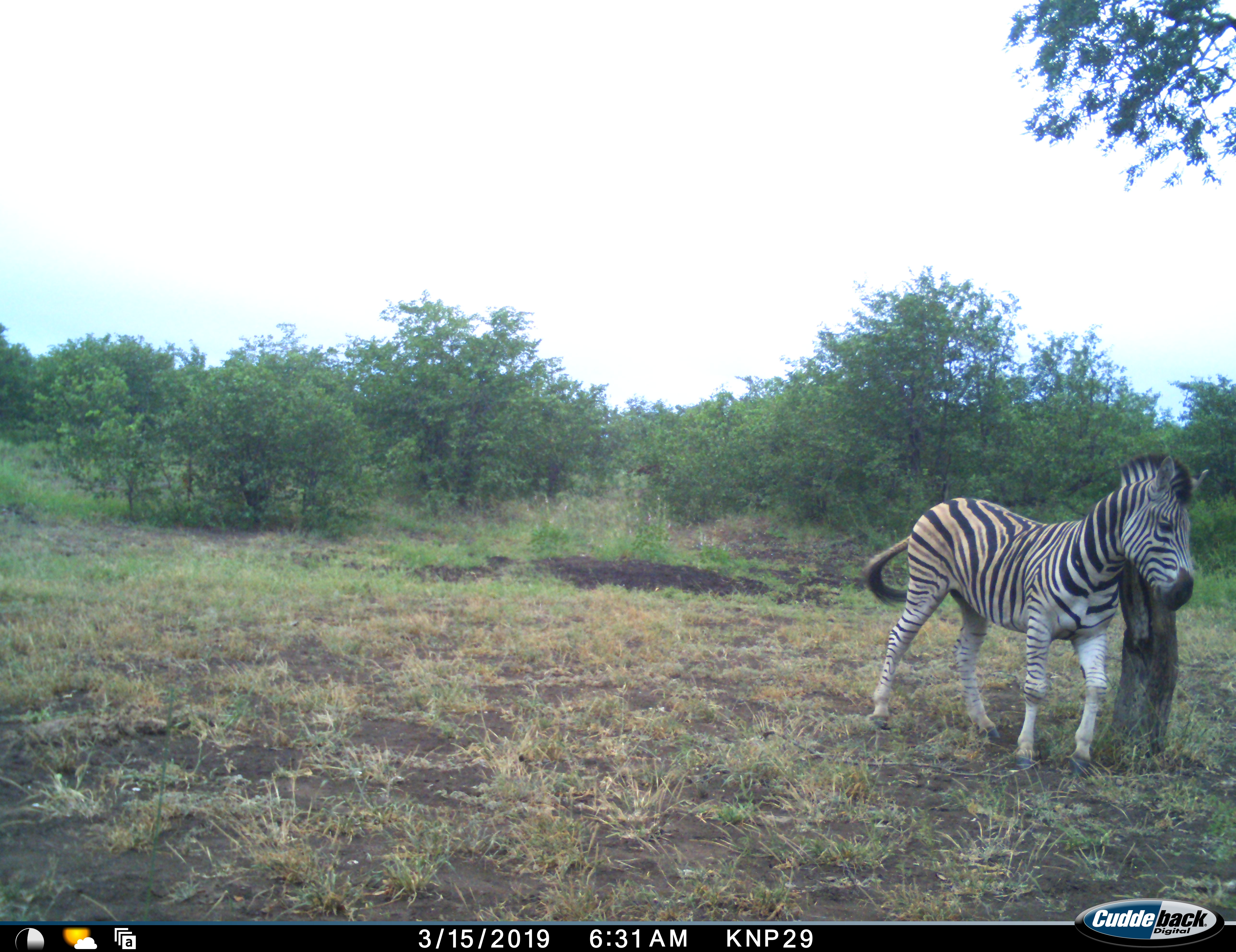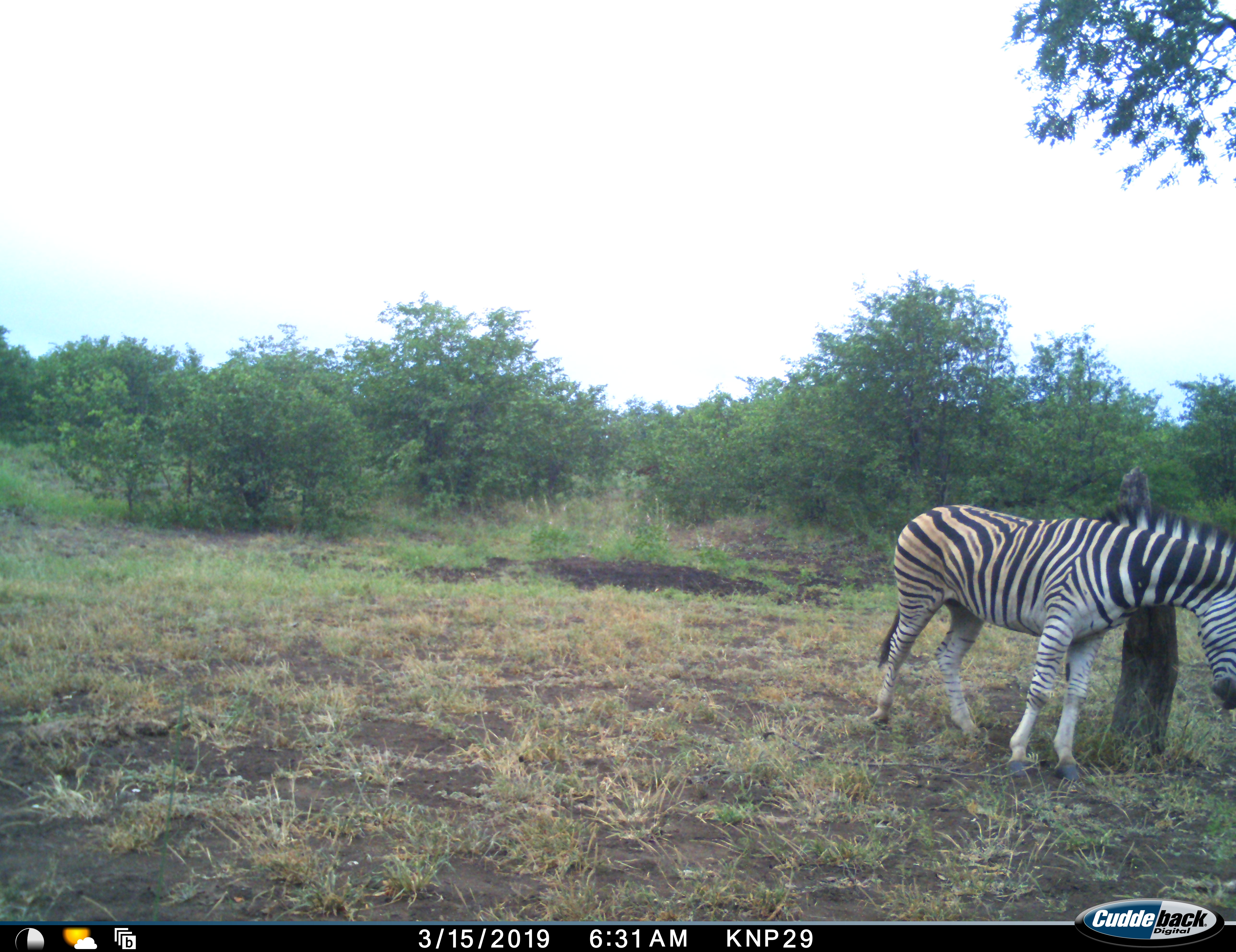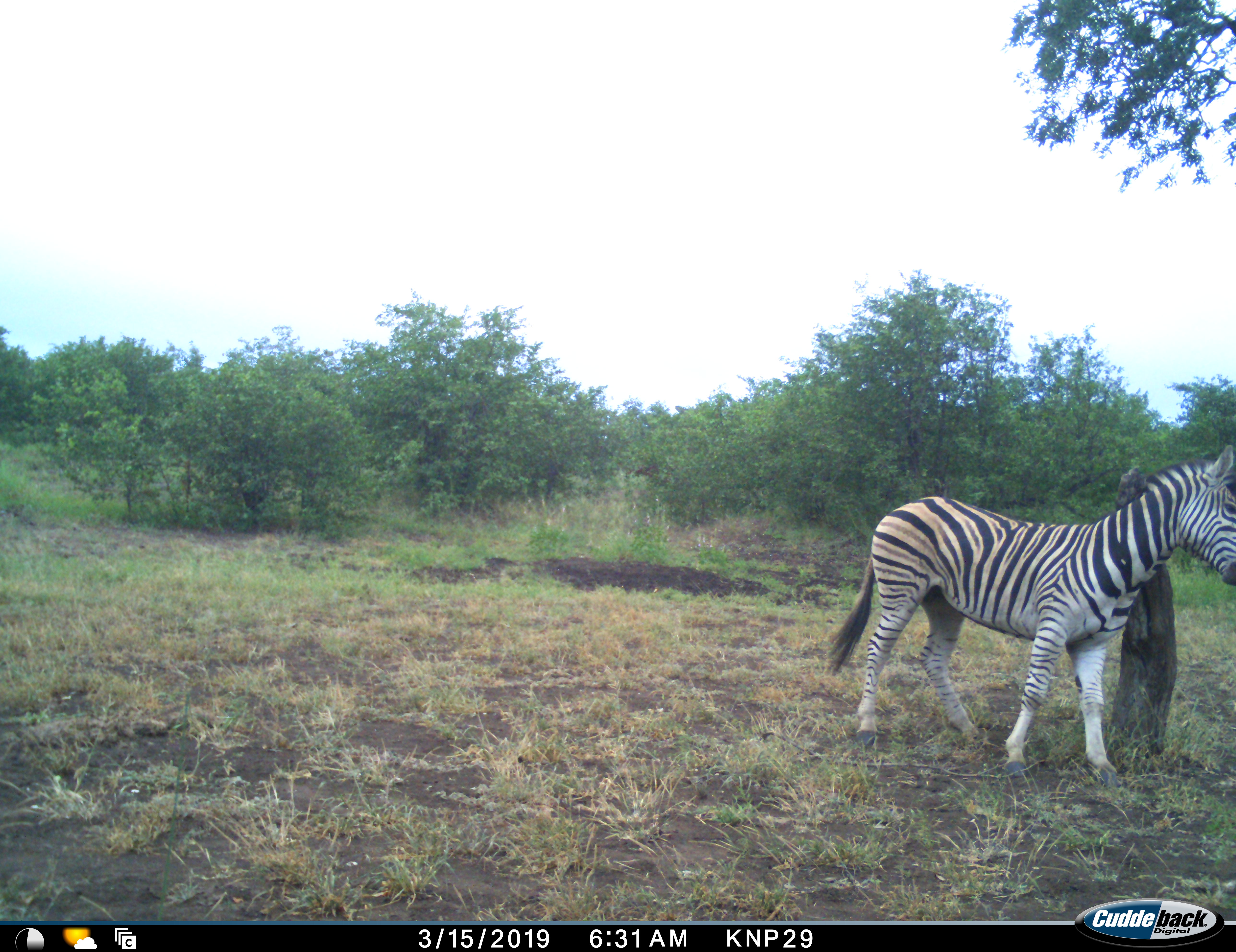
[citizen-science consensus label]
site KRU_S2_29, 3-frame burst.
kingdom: Animalia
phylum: Chordata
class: Mammalia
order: Perissodactyla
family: Equidae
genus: Equus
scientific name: Equus quagga burchellii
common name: burchell's zebra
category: zebraburchells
Zebraburchells (burchell's zebra) (Equus quagga burchellii), count 1. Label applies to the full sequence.